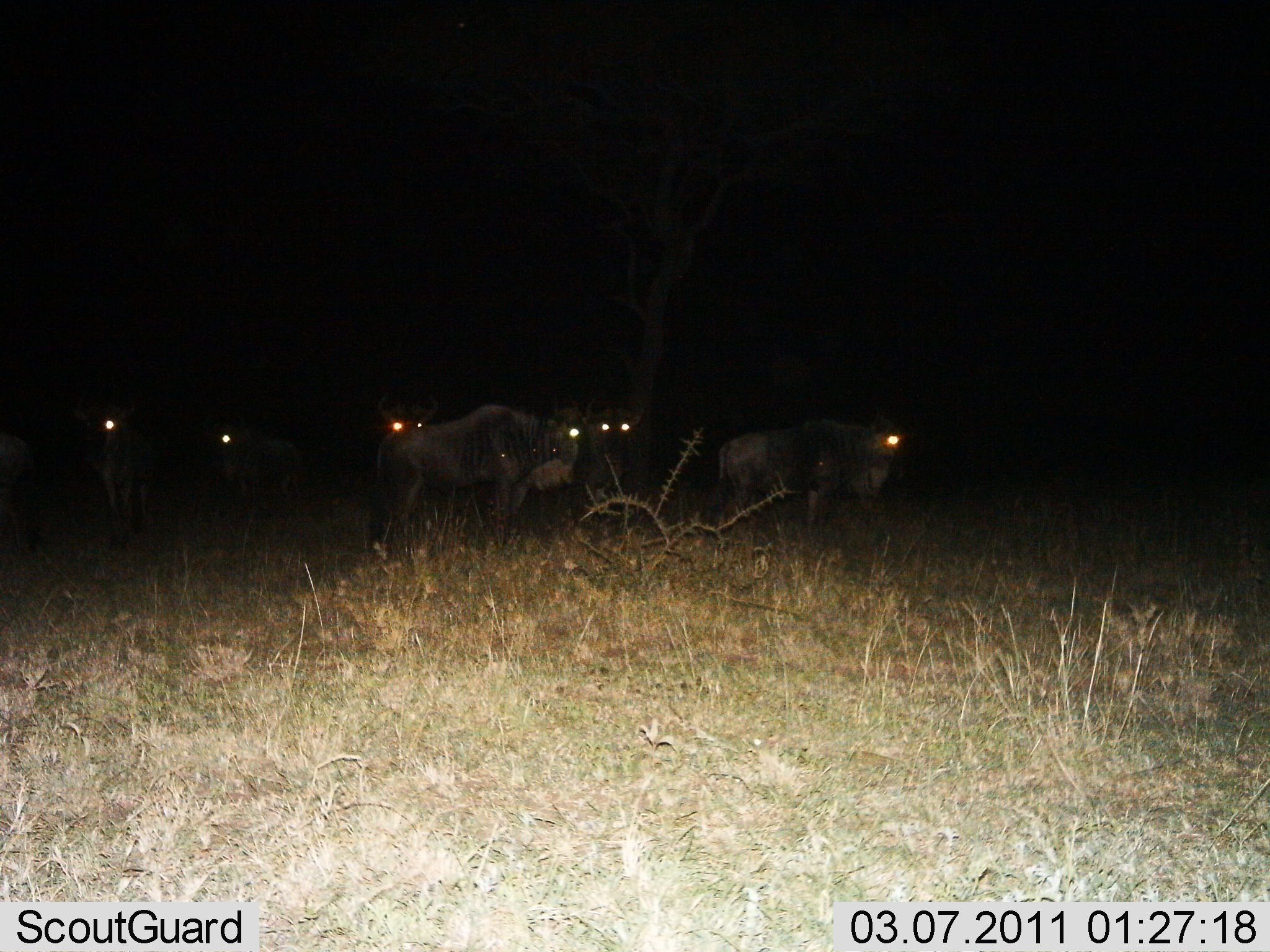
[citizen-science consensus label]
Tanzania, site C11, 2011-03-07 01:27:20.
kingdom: Animalia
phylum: Chordata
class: Mammalia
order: Artiodactyla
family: Bovidae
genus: Connochaetes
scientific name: Connochaetes taurinus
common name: blue wildebeest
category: wildebeest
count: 6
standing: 70%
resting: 0%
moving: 30%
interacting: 0%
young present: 0%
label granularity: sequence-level